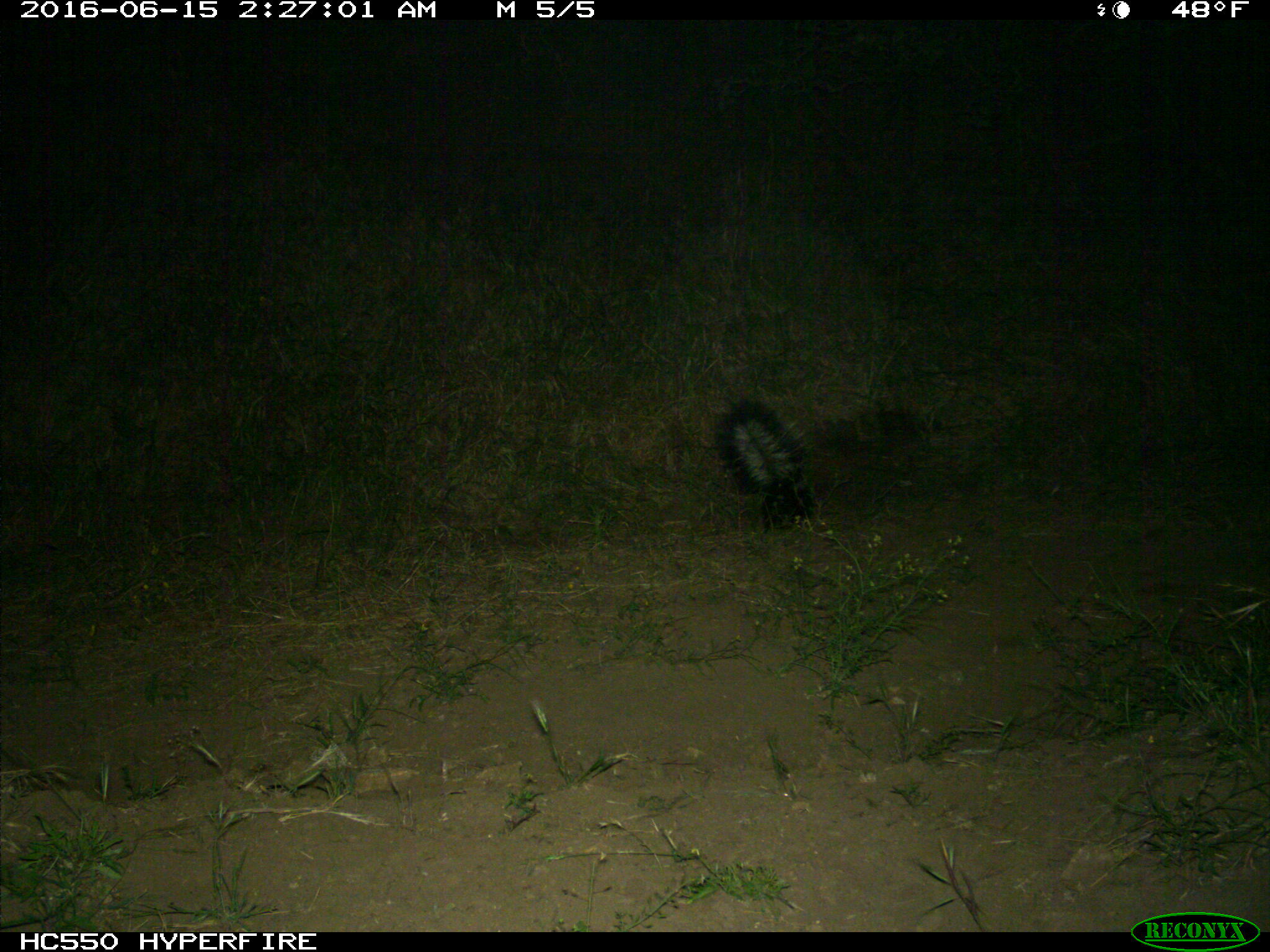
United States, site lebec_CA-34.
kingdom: Animalia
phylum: Chordata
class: Mammalia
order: Carnivora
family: Mephitidae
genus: Mephitis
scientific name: Mephitis mephitis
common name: striped skunk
Mephitis mephitis (striped skunk).